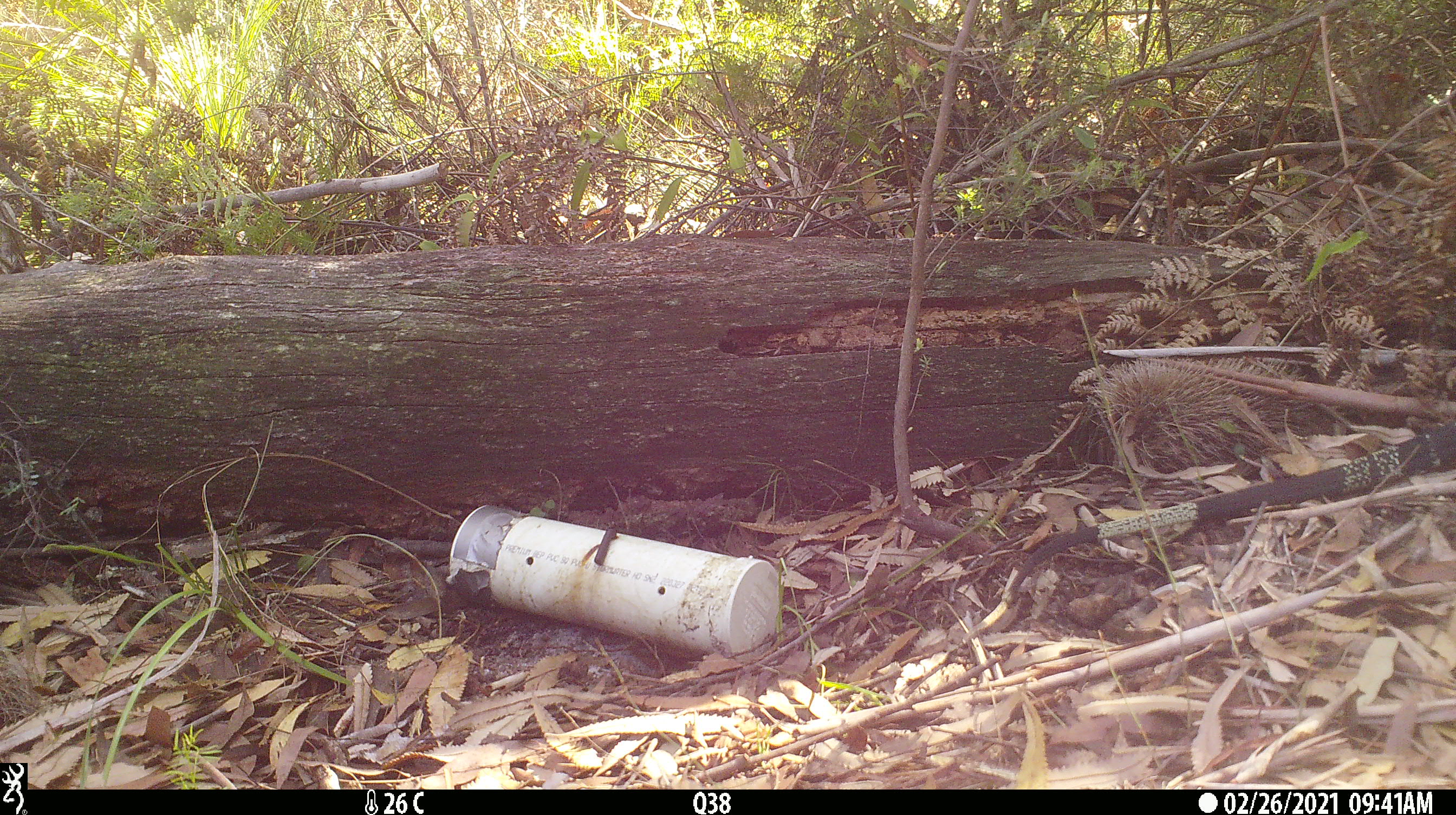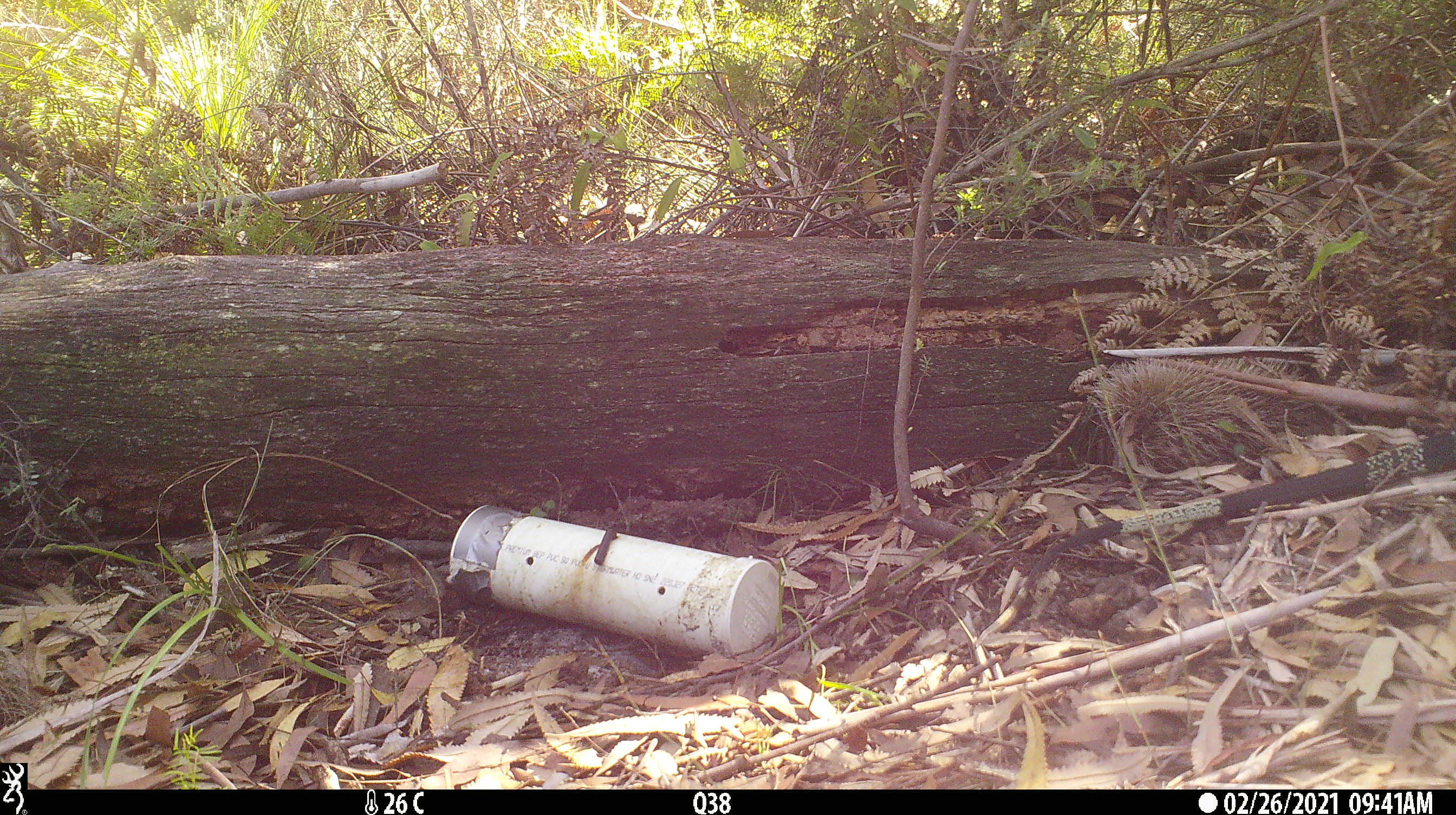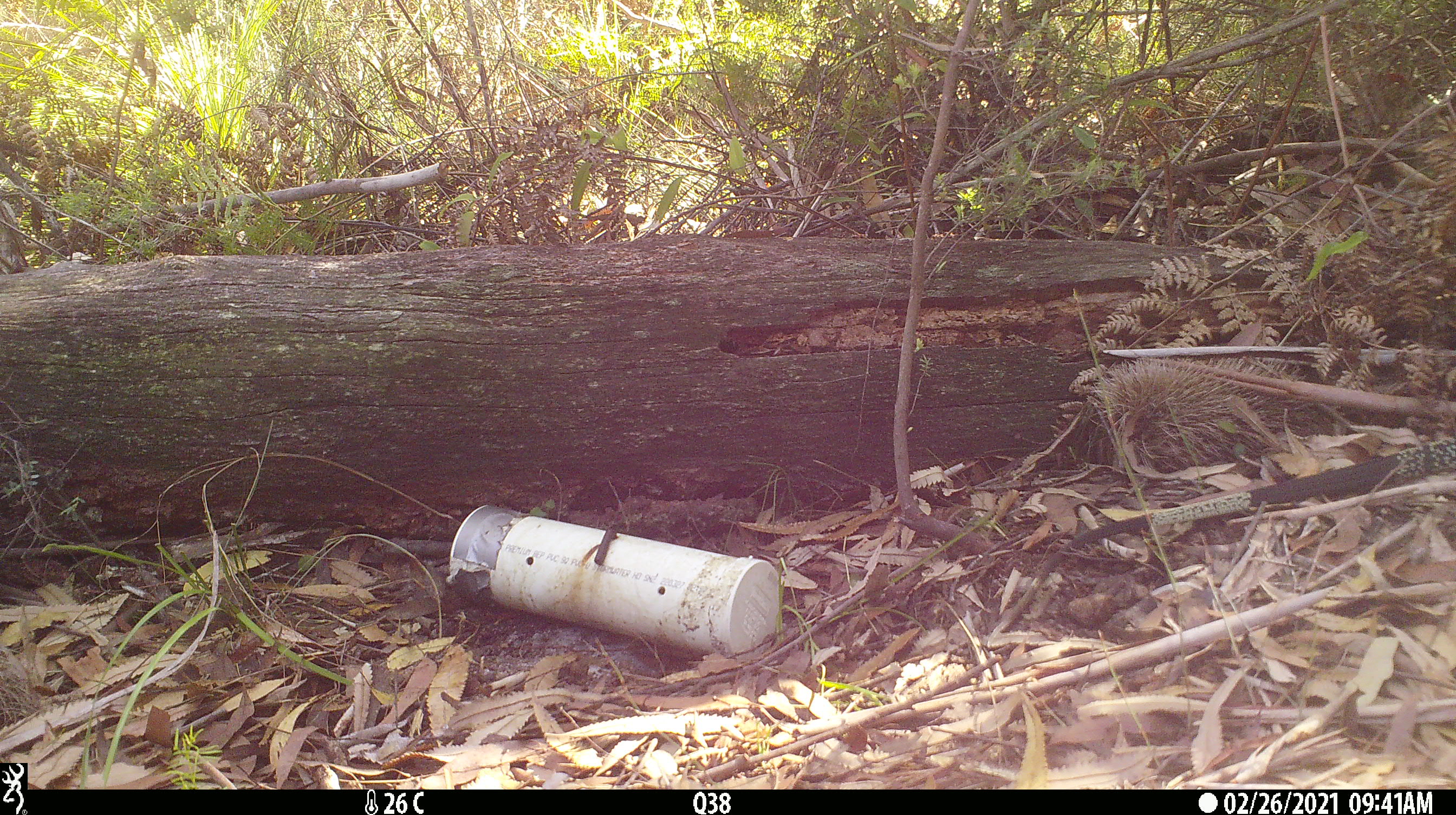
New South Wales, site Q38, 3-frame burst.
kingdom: Animalia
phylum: Chordata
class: Reptilia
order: Squamata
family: Varanidae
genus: Varanus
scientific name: Varanus varius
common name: lace monitor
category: goanna